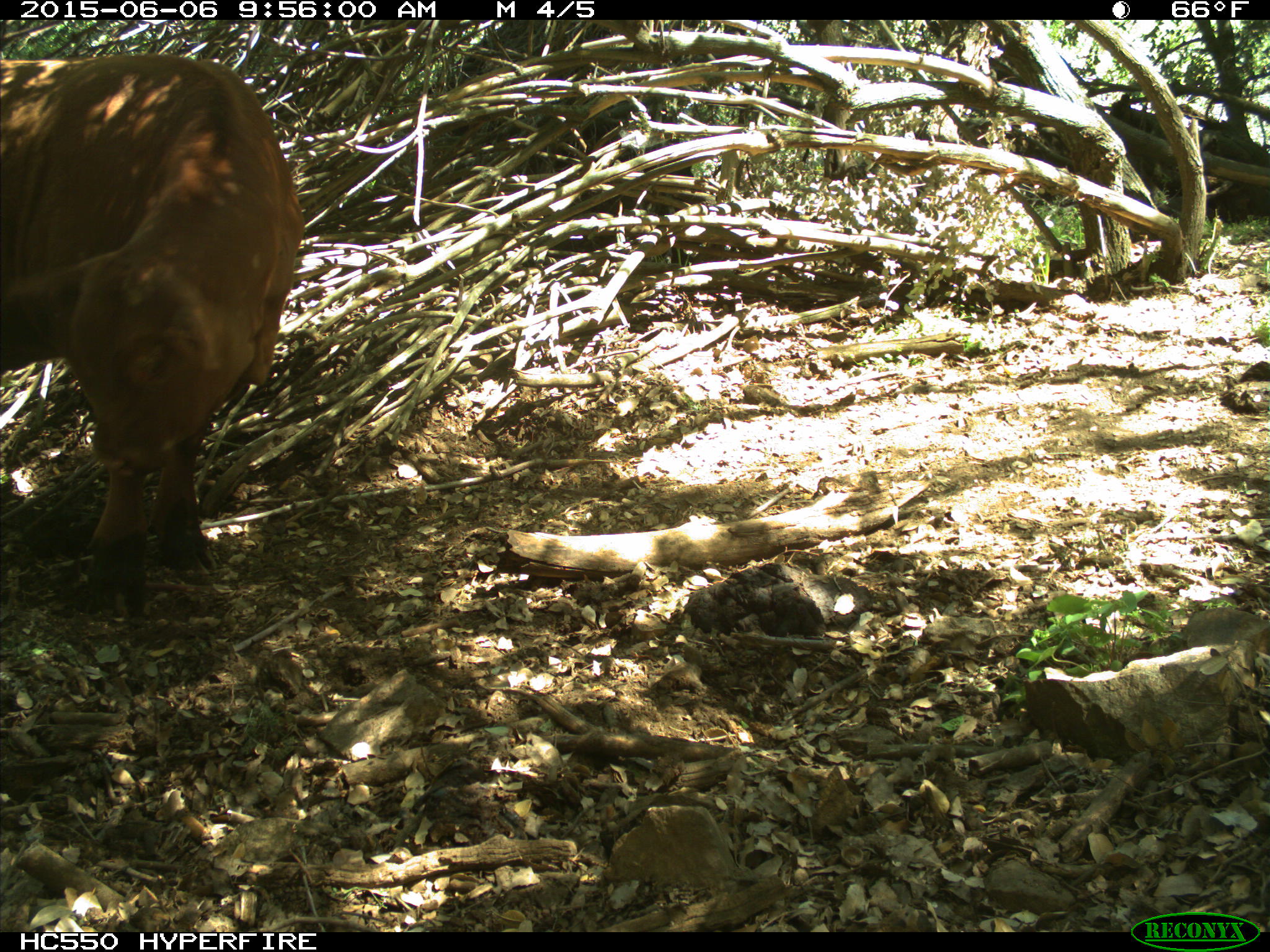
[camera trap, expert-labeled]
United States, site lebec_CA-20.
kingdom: Animalia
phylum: Chordata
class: Mammalia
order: Artiodactyla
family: Bovidae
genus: Bos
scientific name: Bos taurus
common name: domestic cow